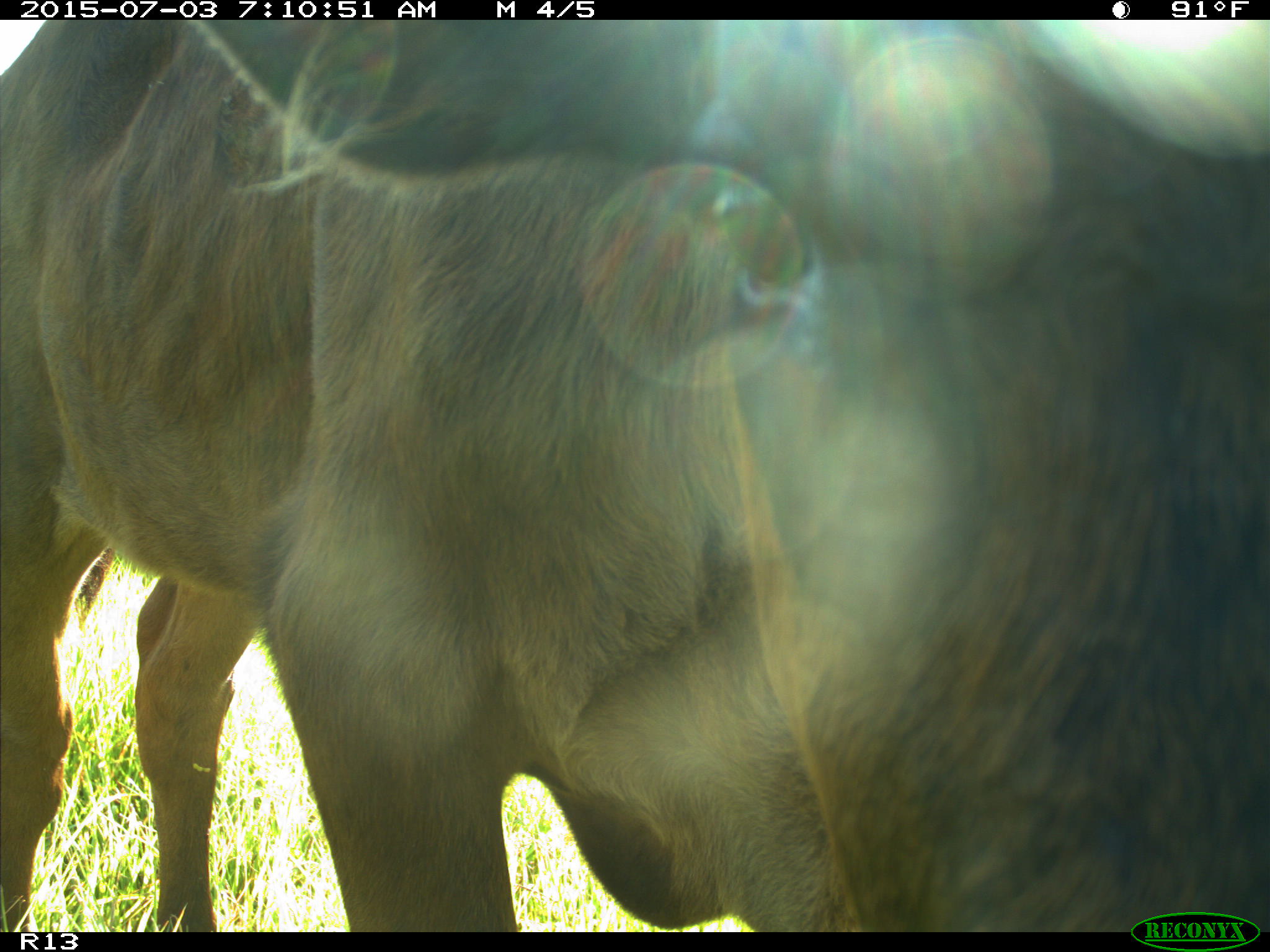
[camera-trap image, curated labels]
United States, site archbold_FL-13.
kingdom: Animalia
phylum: Chordata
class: Mammalia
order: Artiodactyla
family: Bovidae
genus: Bos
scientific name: Bos taurus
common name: domestic cow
Bos taurus (domestic cow).